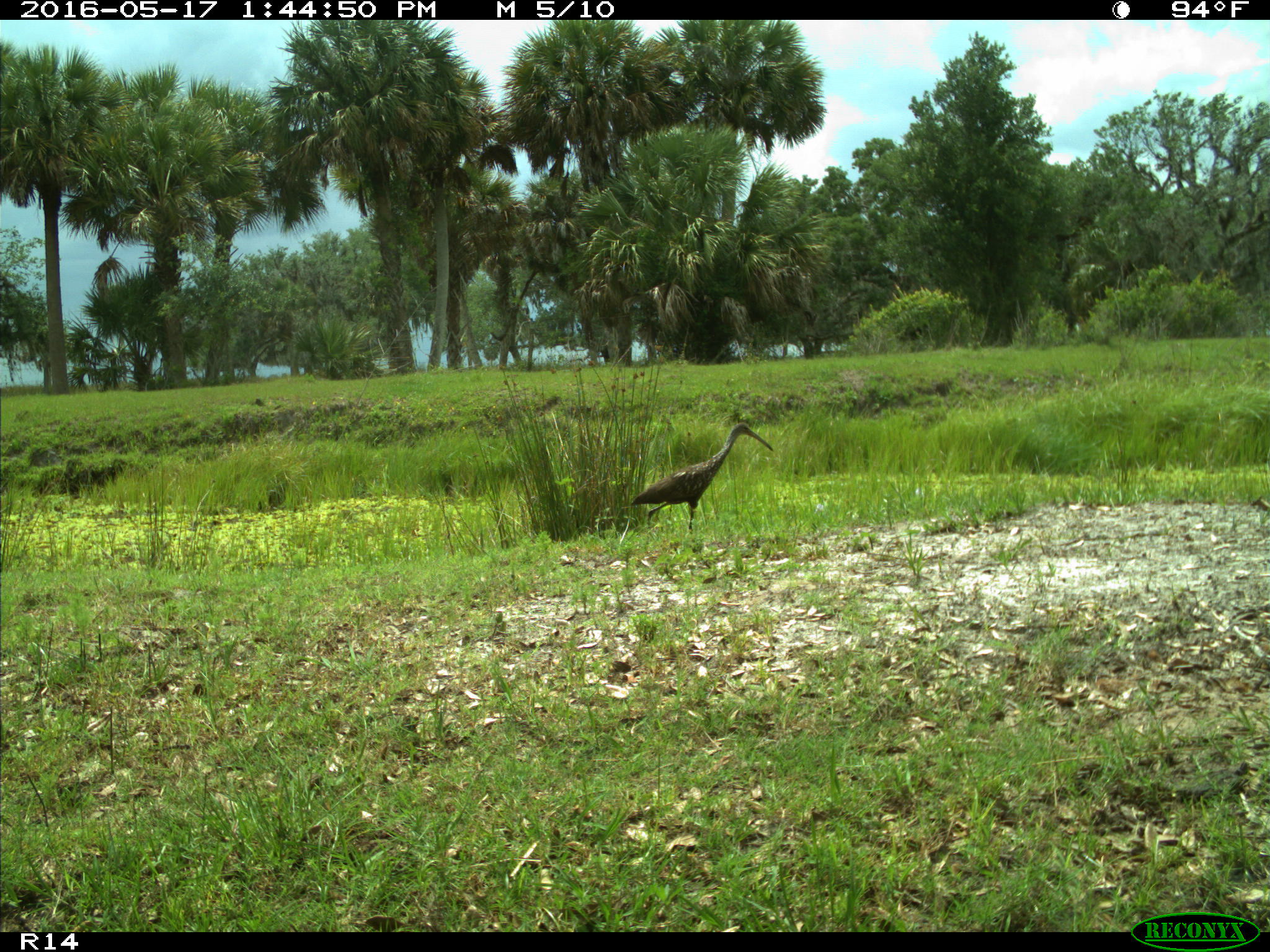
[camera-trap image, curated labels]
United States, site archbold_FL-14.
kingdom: Animalia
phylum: Chordata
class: Aves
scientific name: Aves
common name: birds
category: unidentified bird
Unidentified bird (birds) (Aves).